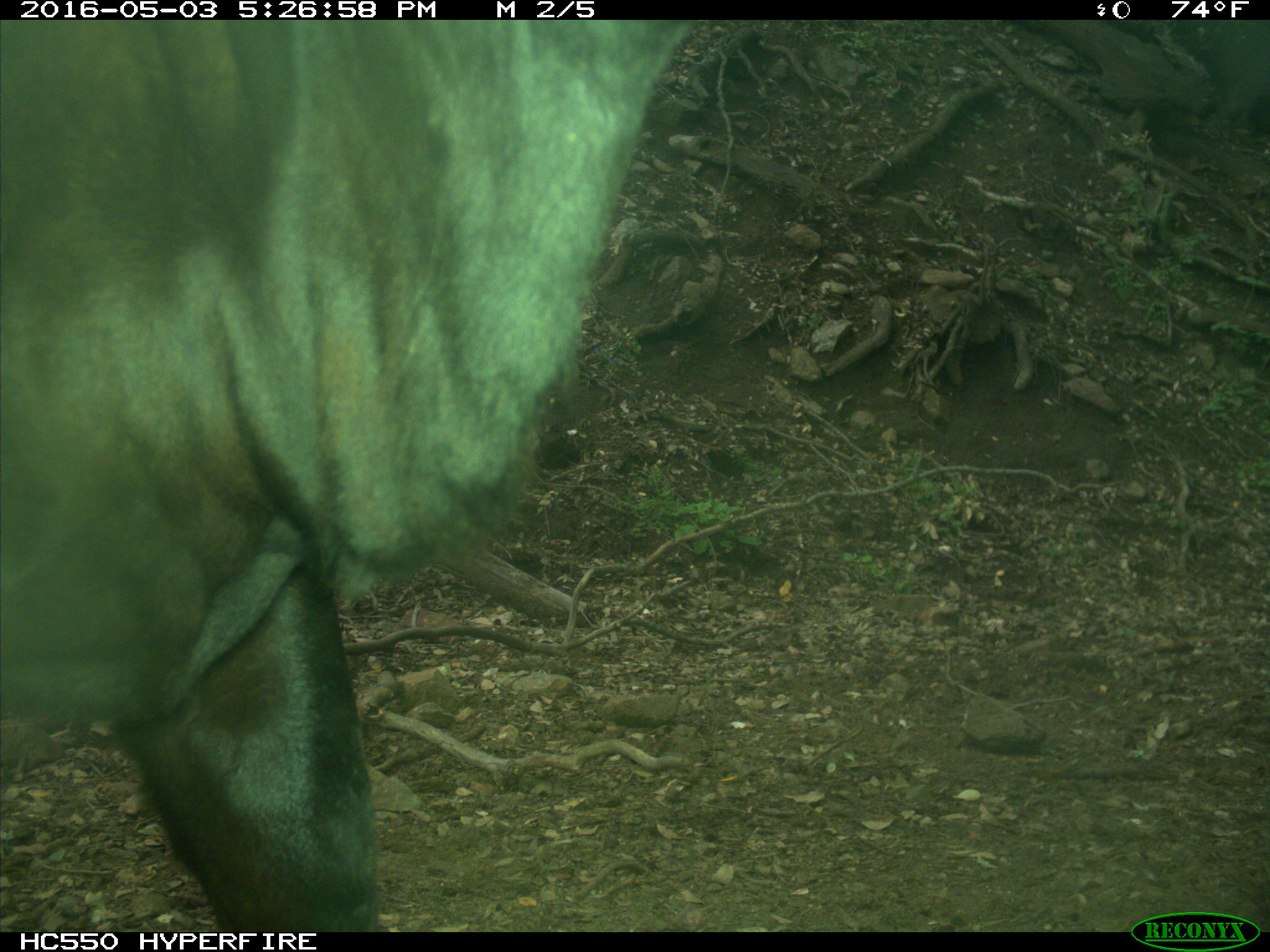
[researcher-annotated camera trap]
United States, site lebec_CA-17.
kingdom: Animalia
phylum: Chordata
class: Mammalia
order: Artiodactyla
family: Bovidae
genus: Bos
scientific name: Bos taurus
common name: domestic cow